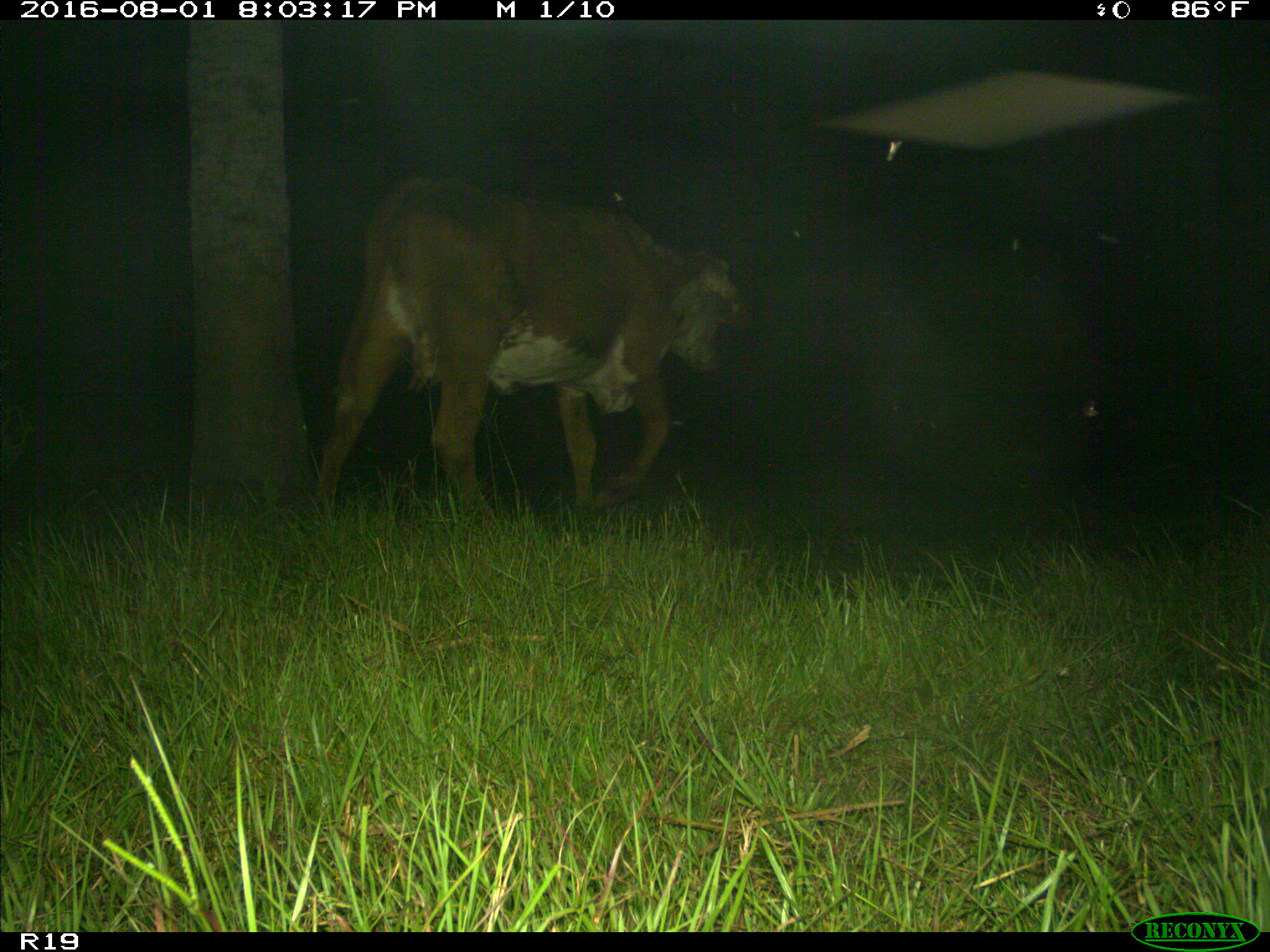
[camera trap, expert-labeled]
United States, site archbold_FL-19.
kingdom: Animalia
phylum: Chordata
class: Mammalia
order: Artiodactyla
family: Bovidae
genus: Bos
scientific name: Bos taurus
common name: domestic cow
Bos taurus (domestic cow).